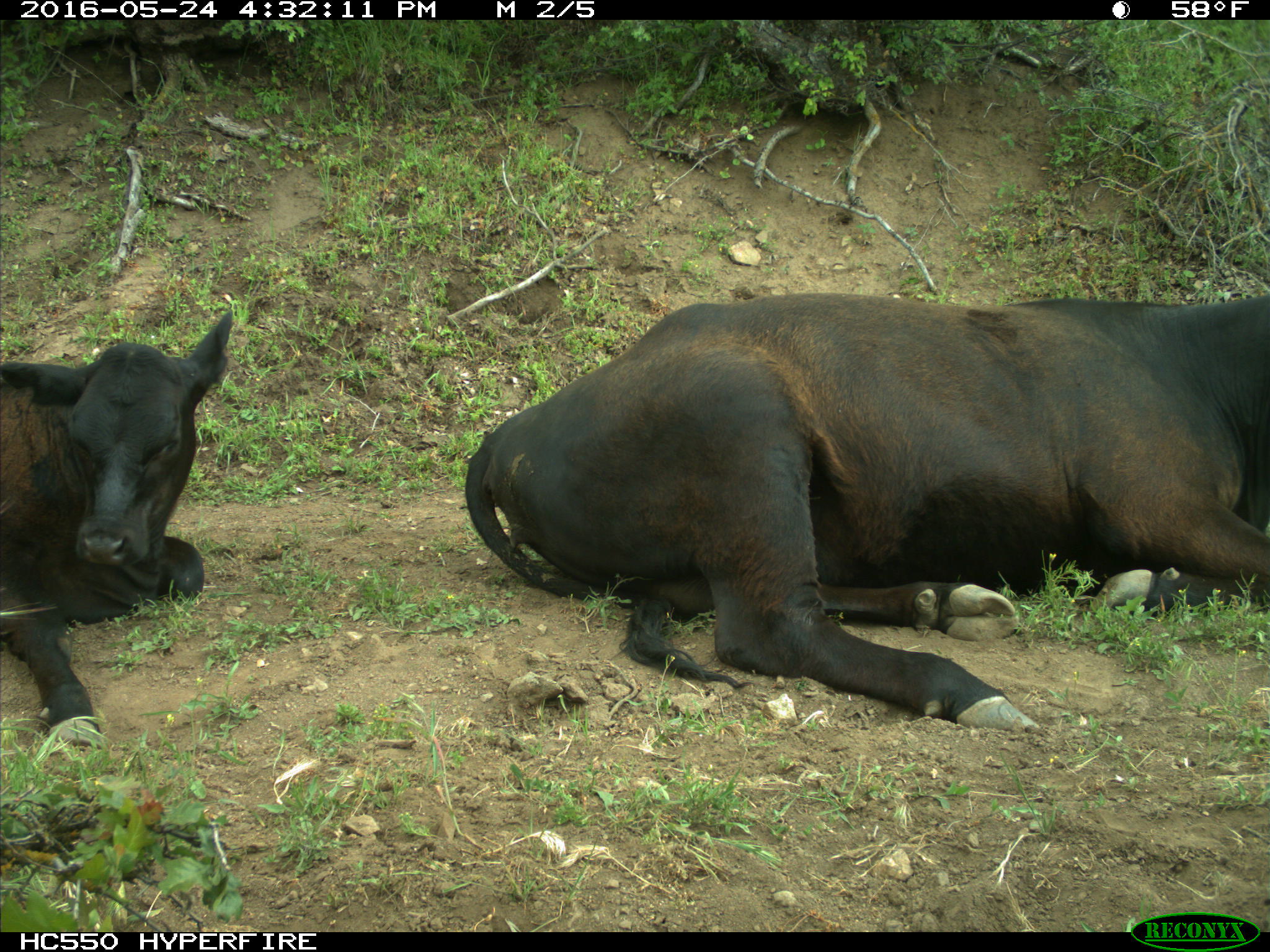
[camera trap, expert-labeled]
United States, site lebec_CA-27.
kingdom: Animalia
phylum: Chordata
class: Mammalia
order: Artiodactyla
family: Bovidae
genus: Bos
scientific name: Bos taurus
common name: domestic cow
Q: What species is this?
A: Bos taurus (domestic cow).